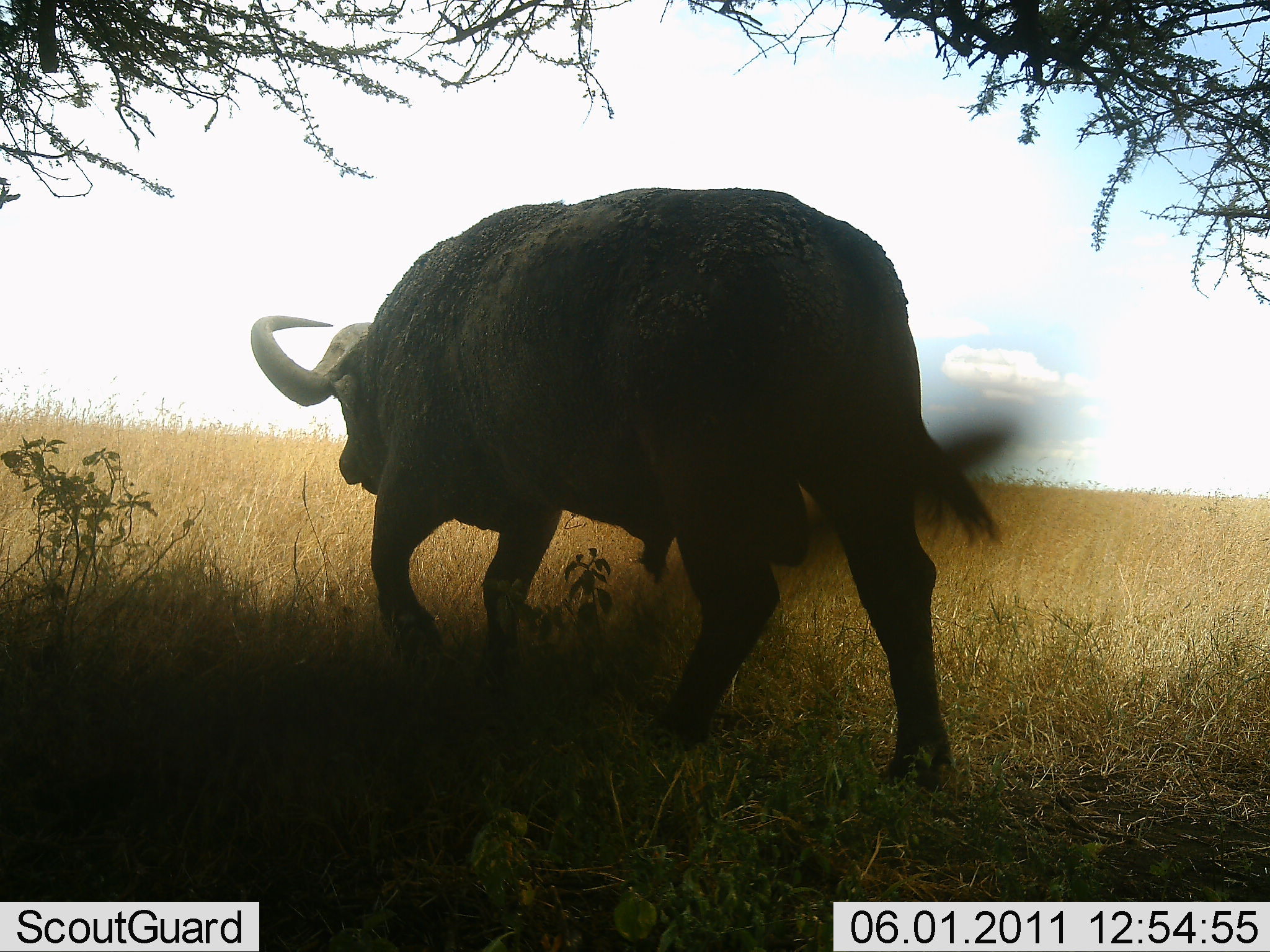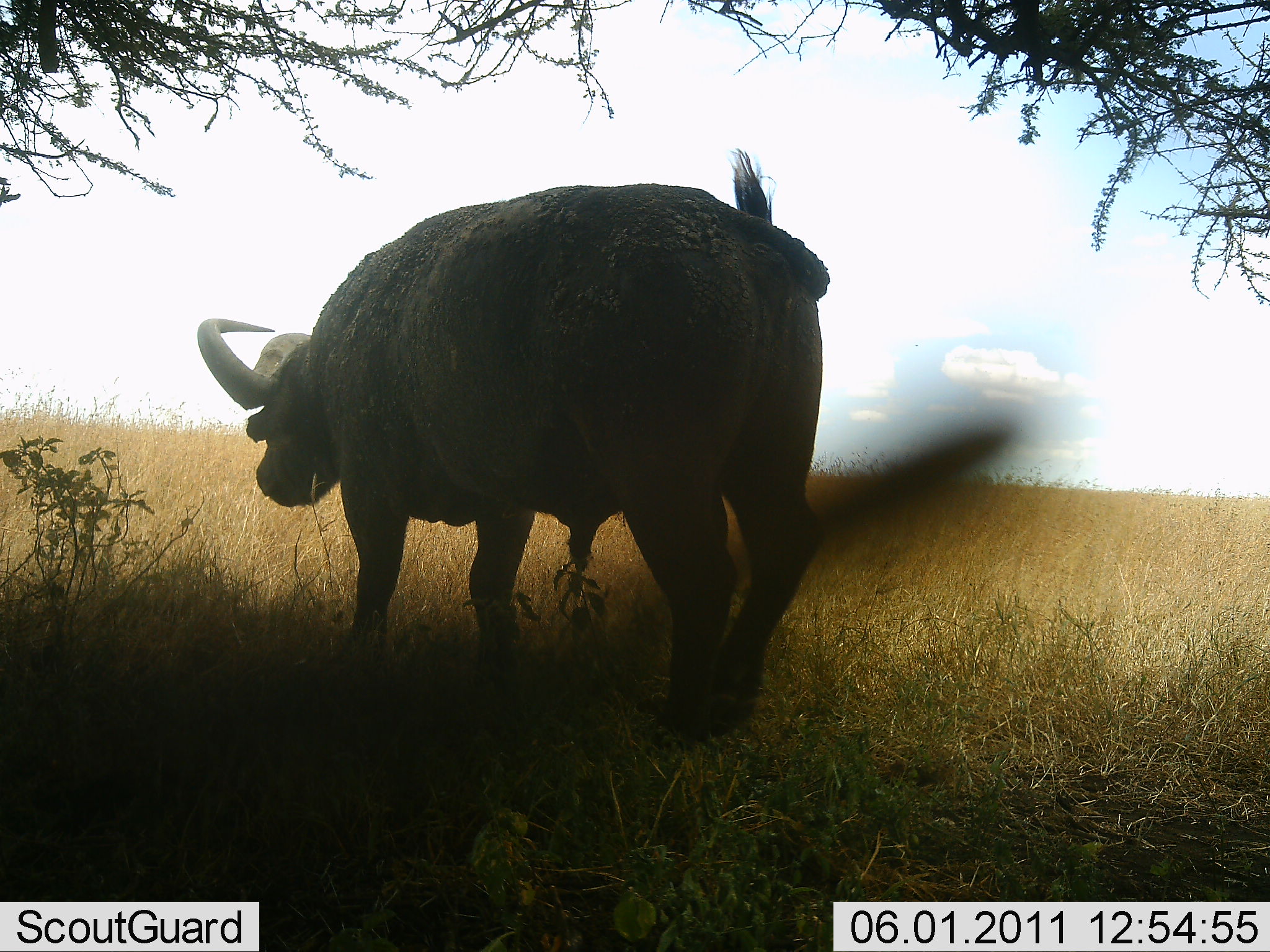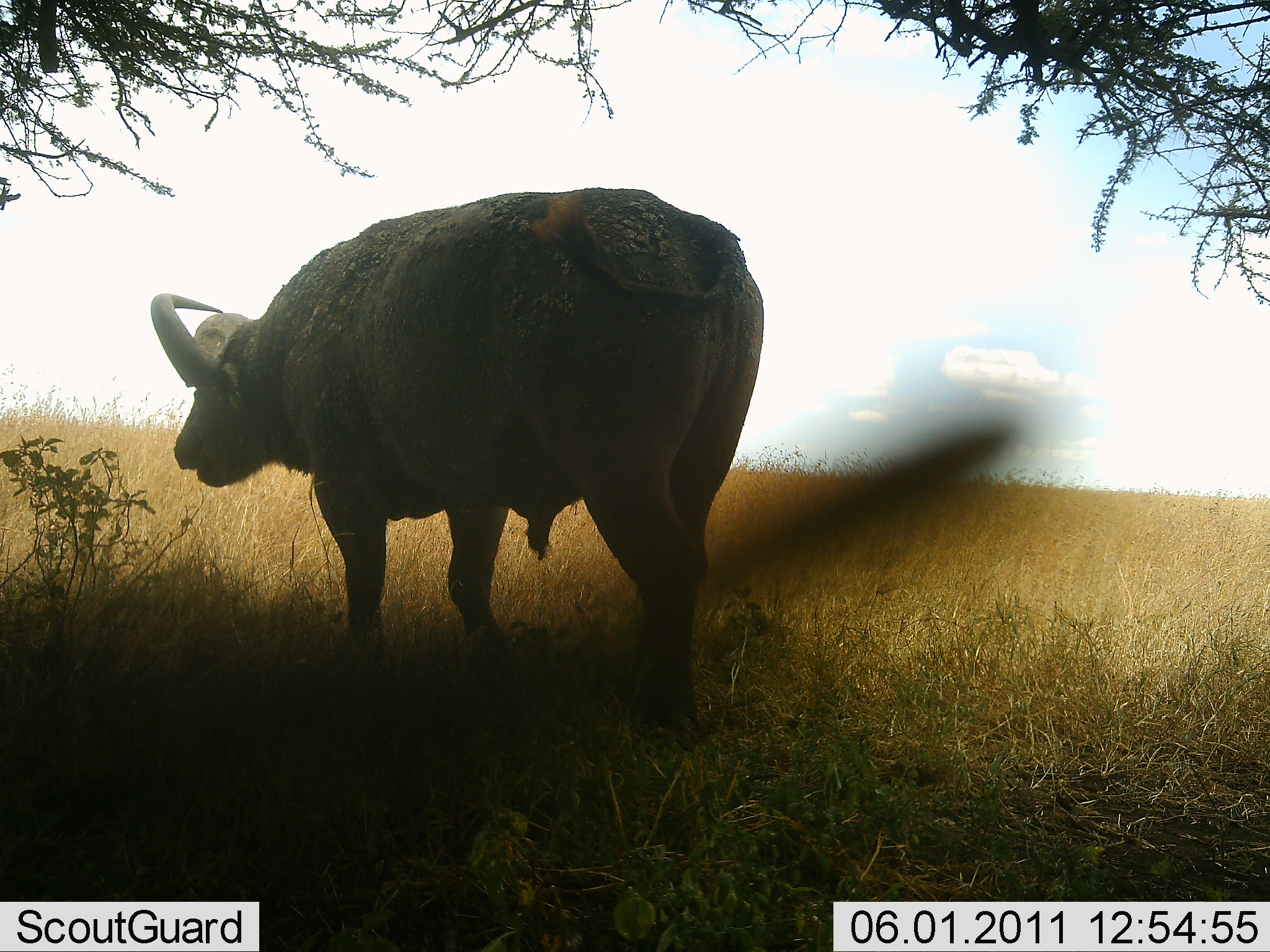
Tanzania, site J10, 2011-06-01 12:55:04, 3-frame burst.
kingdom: Animalia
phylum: Chordata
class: Mammalia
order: Artiodactyla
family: Bovidae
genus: Syncerus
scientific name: Syncerus caffer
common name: cape buffalo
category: buffalo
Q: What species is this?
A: Buffalo (cape buffalo) (Syncerus caffer).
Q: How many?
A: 1.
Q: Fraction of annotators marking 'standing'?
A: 9%.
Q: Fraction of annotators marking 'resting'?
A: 0%.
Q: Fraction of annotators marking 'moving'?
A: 100%.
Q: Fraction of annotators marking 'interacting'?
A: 0%.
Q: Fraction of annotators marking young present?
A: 0%.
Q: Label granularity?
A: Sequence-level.